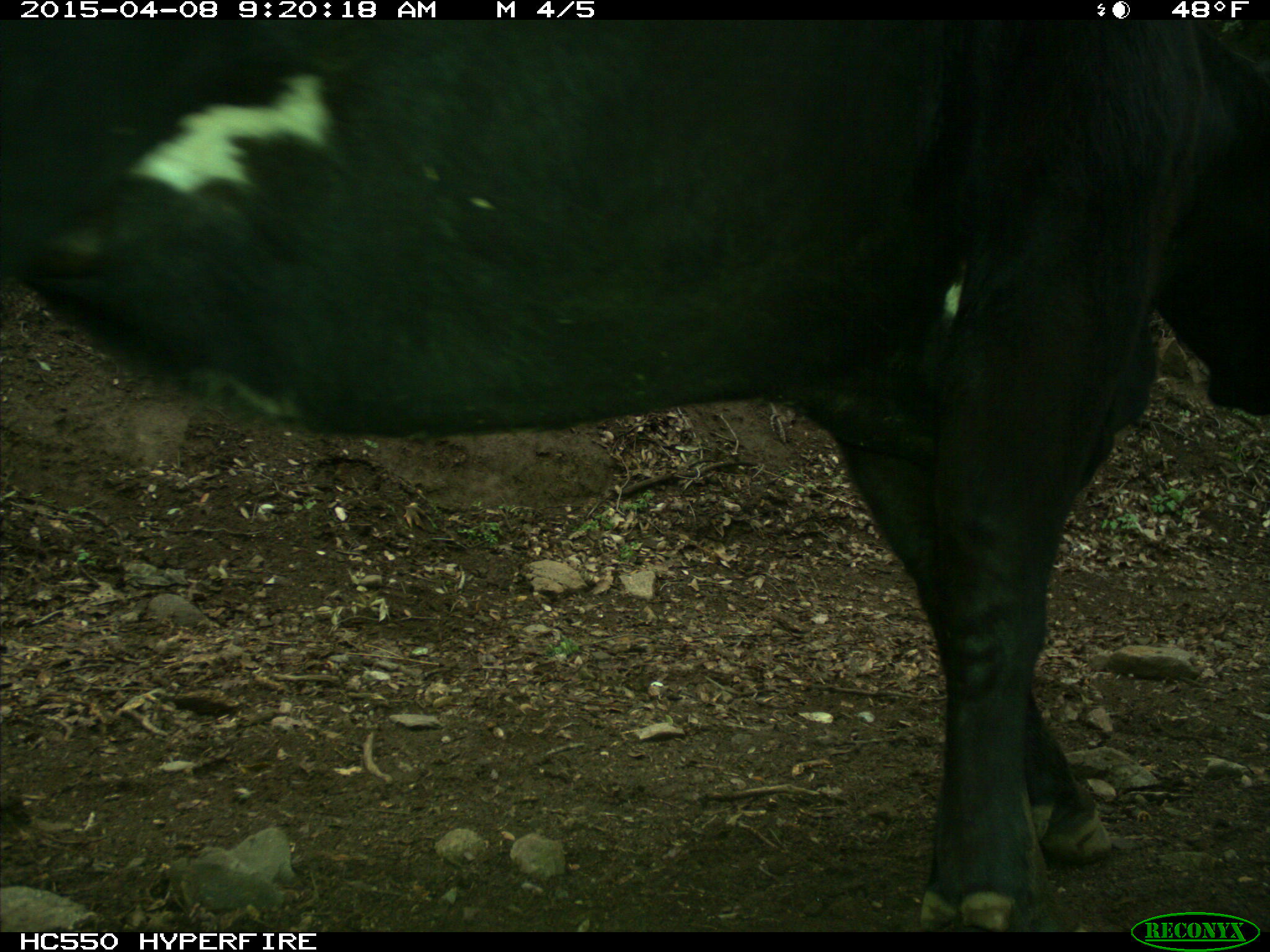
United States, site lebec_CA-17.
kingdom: Animalia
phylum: Chordata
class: Mammalia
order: Artiodactyla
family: Bovidae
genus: Bos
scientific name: Bos taurus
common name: domestic cow